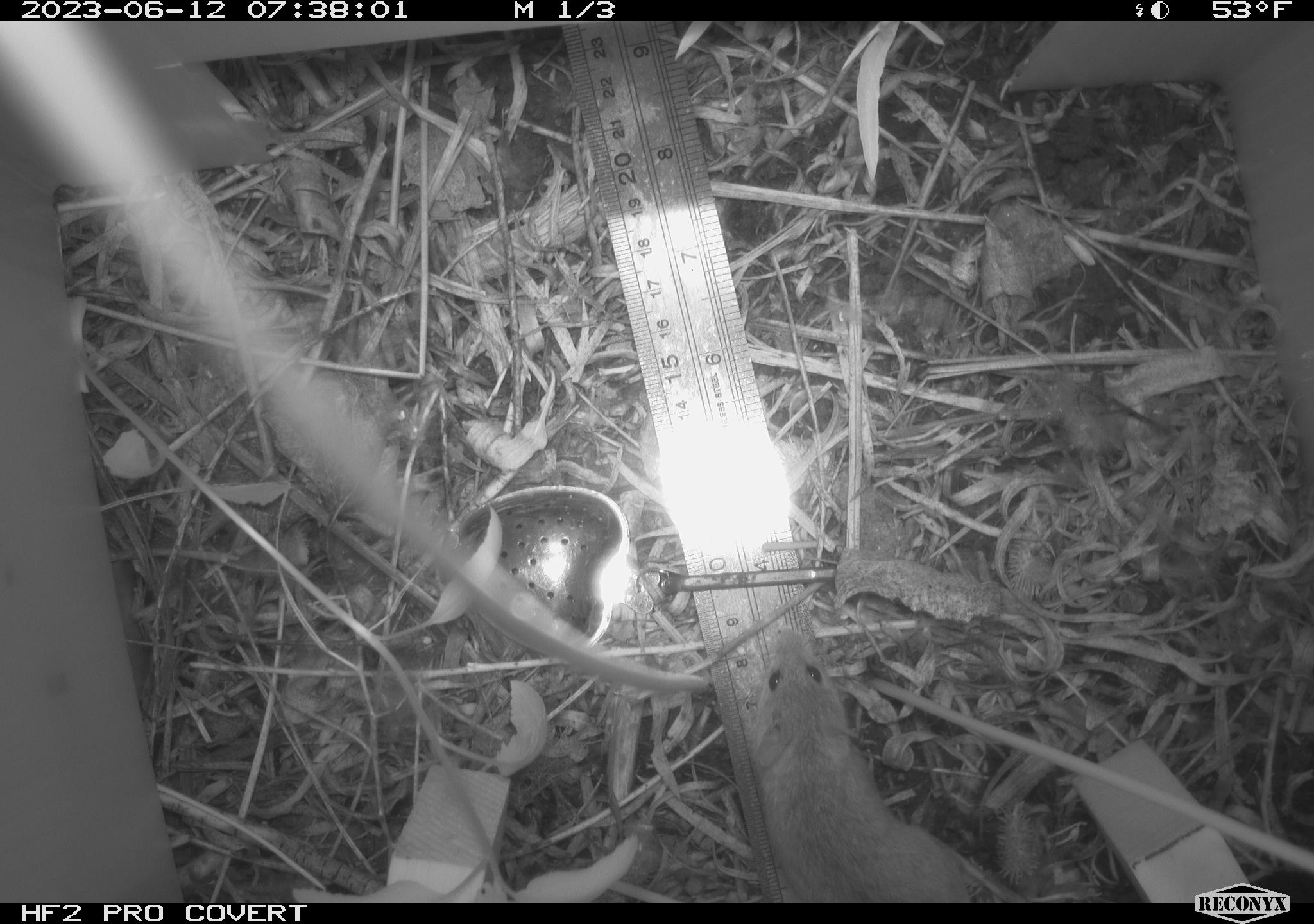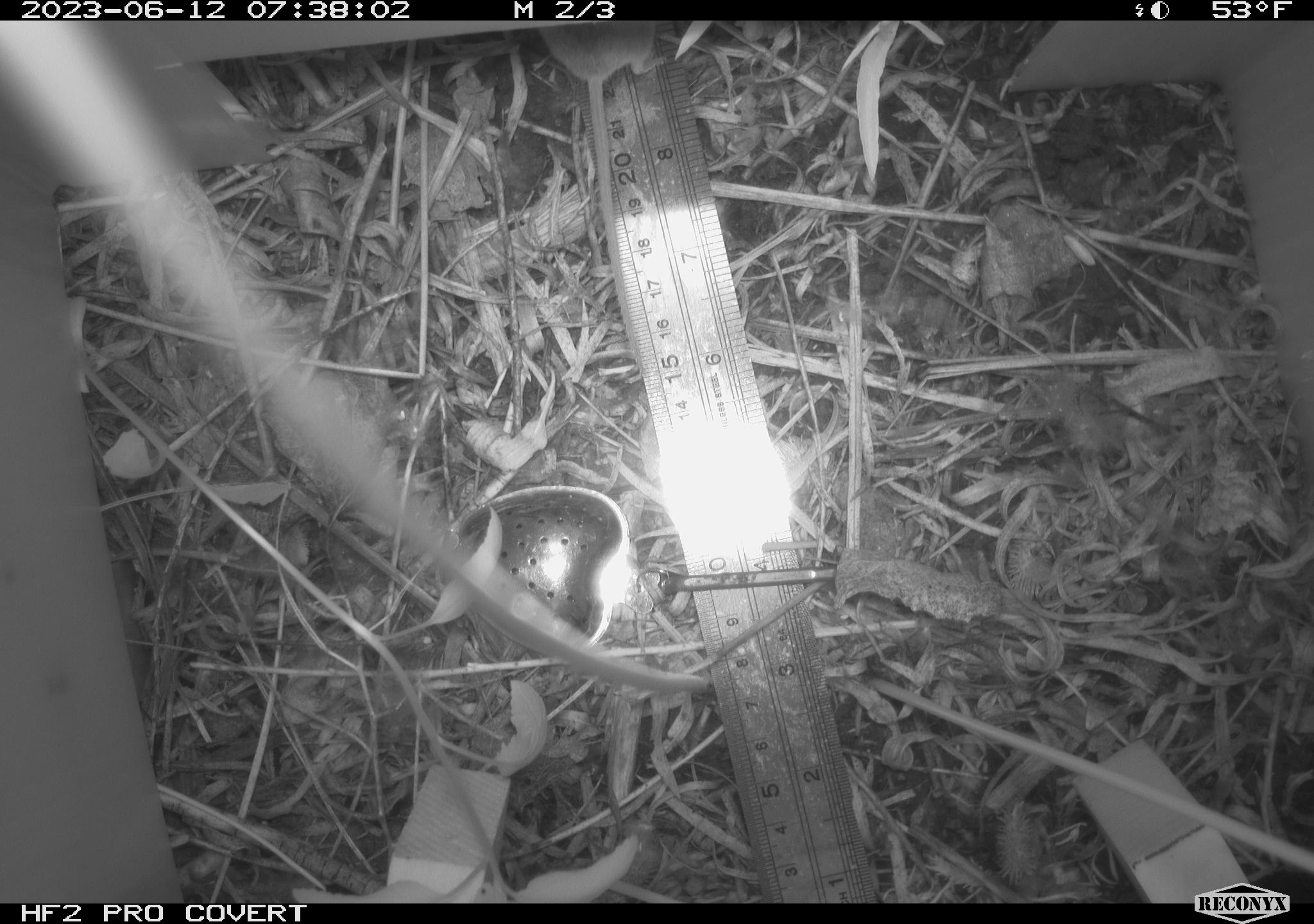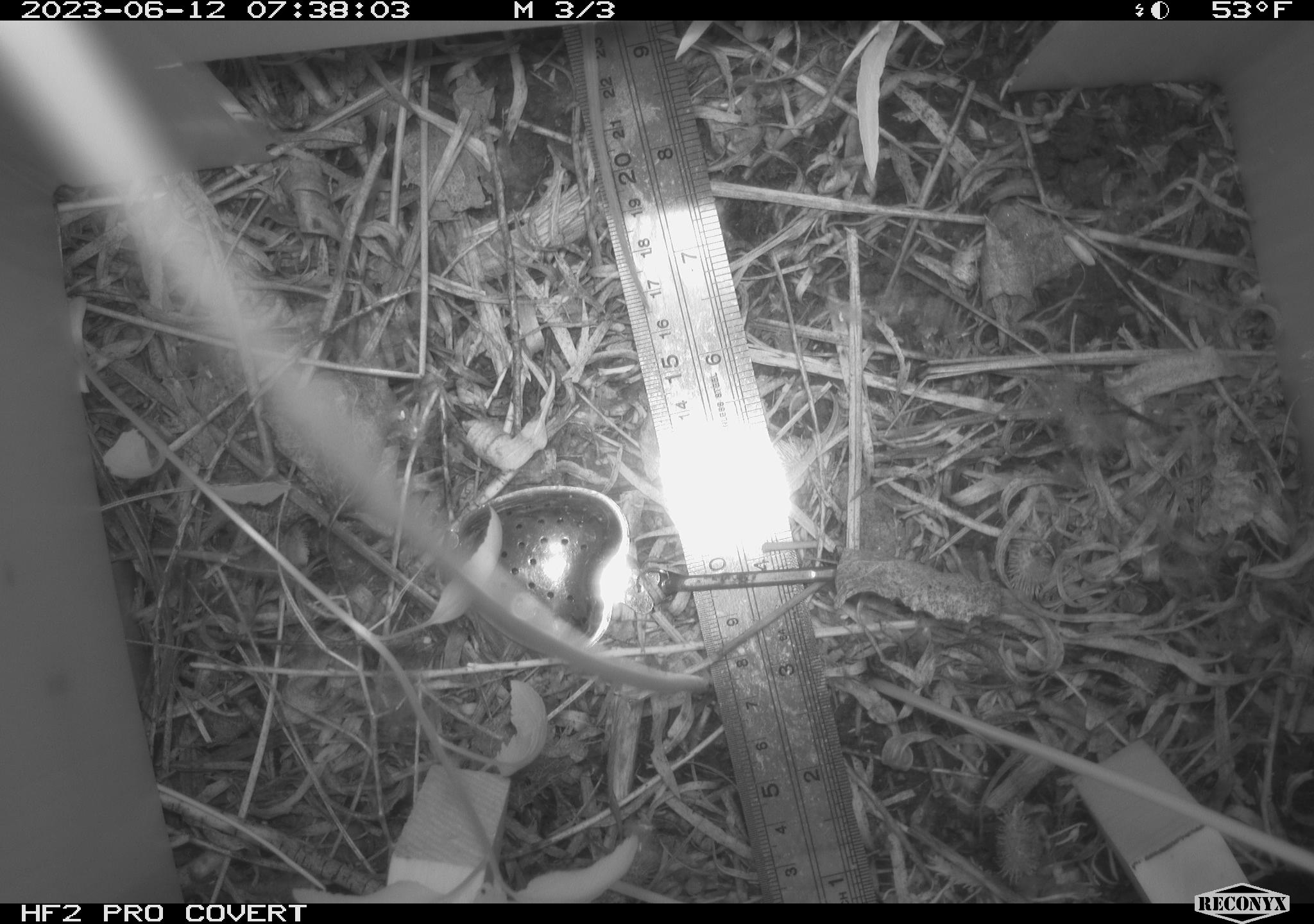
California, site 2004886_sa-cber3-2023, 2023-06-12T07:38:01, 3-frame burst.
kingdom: Animalia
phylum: Chordata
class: Mammalia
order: Rodentia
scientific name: Rodentia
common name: mouse species